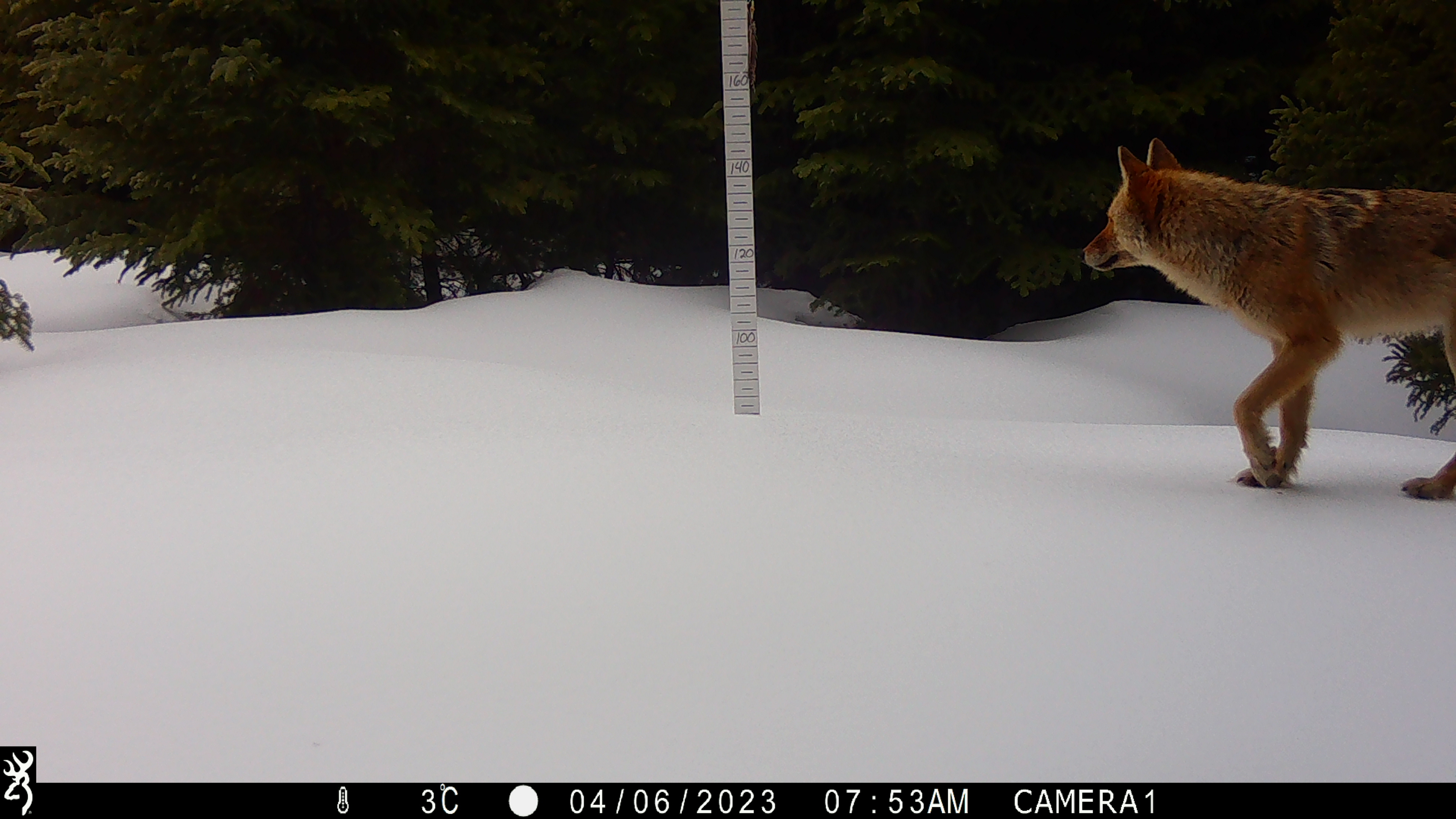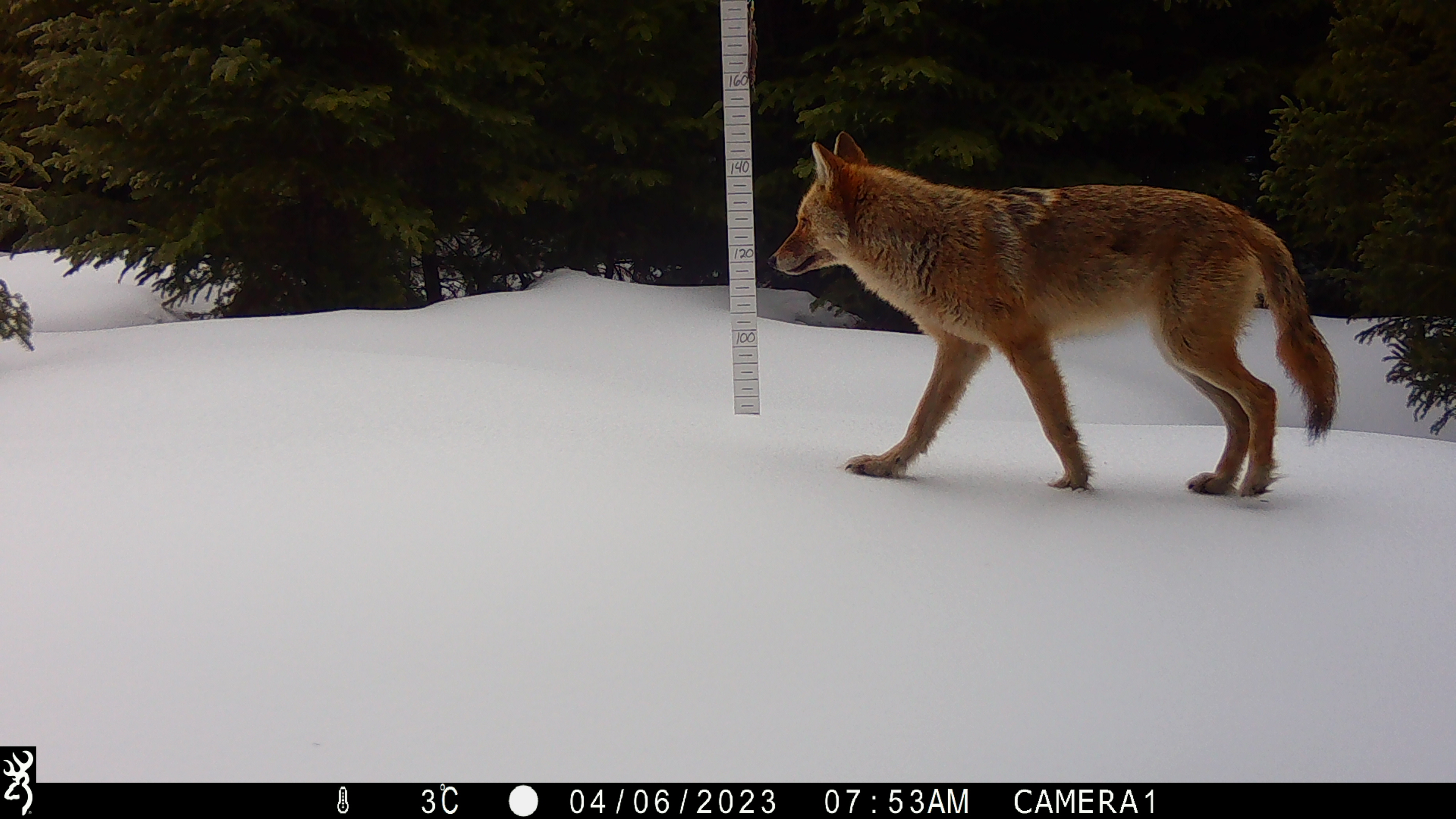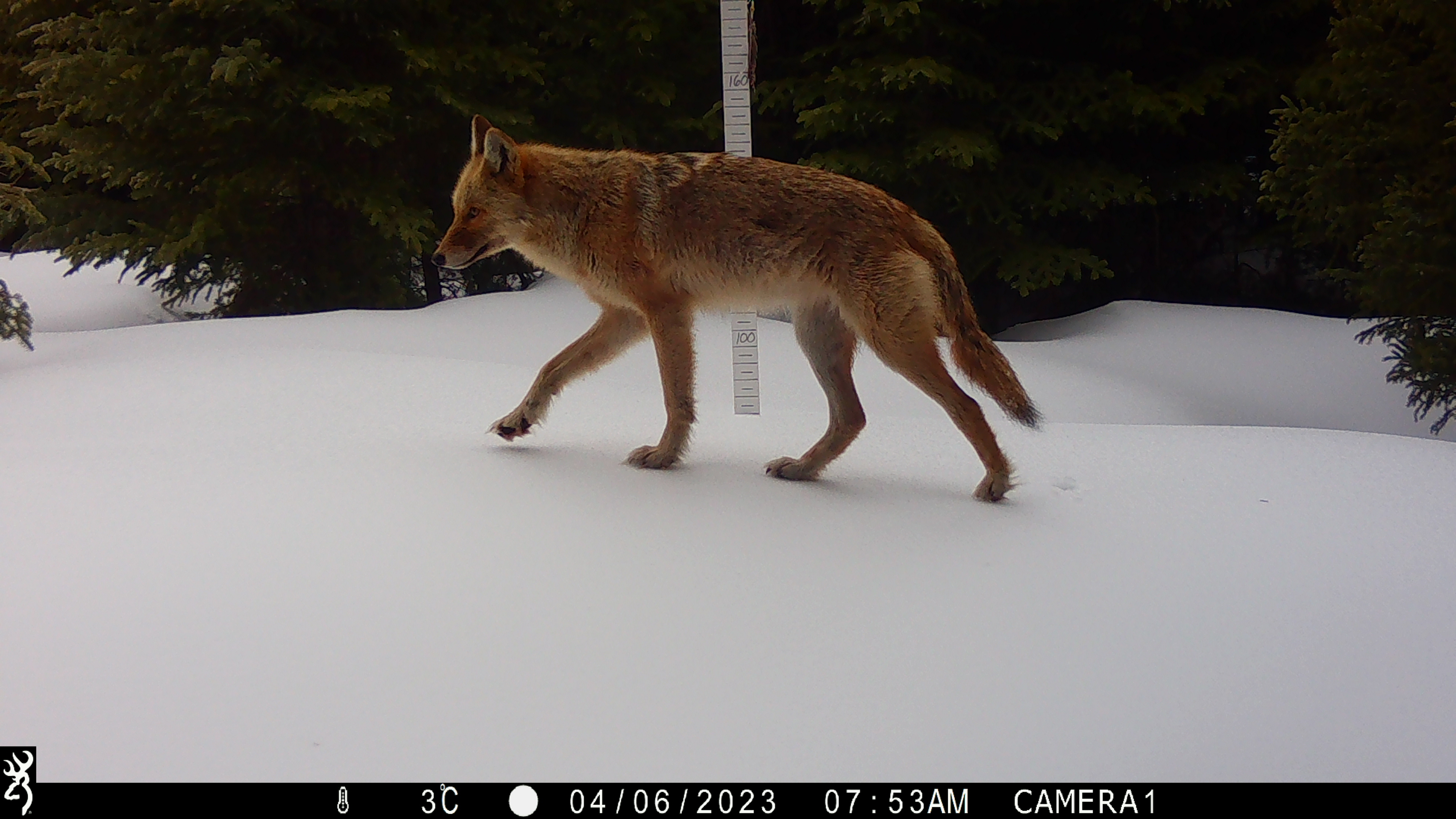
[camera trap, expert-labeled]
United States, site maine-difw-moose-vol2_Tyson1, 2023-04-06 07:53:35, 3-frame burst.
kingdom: Animalia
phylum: Chordata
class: Mammalia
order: Carnivora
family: Canidae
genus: Canis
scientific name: Canis latrans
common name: coyote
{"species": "coyote (Canis latrans)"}